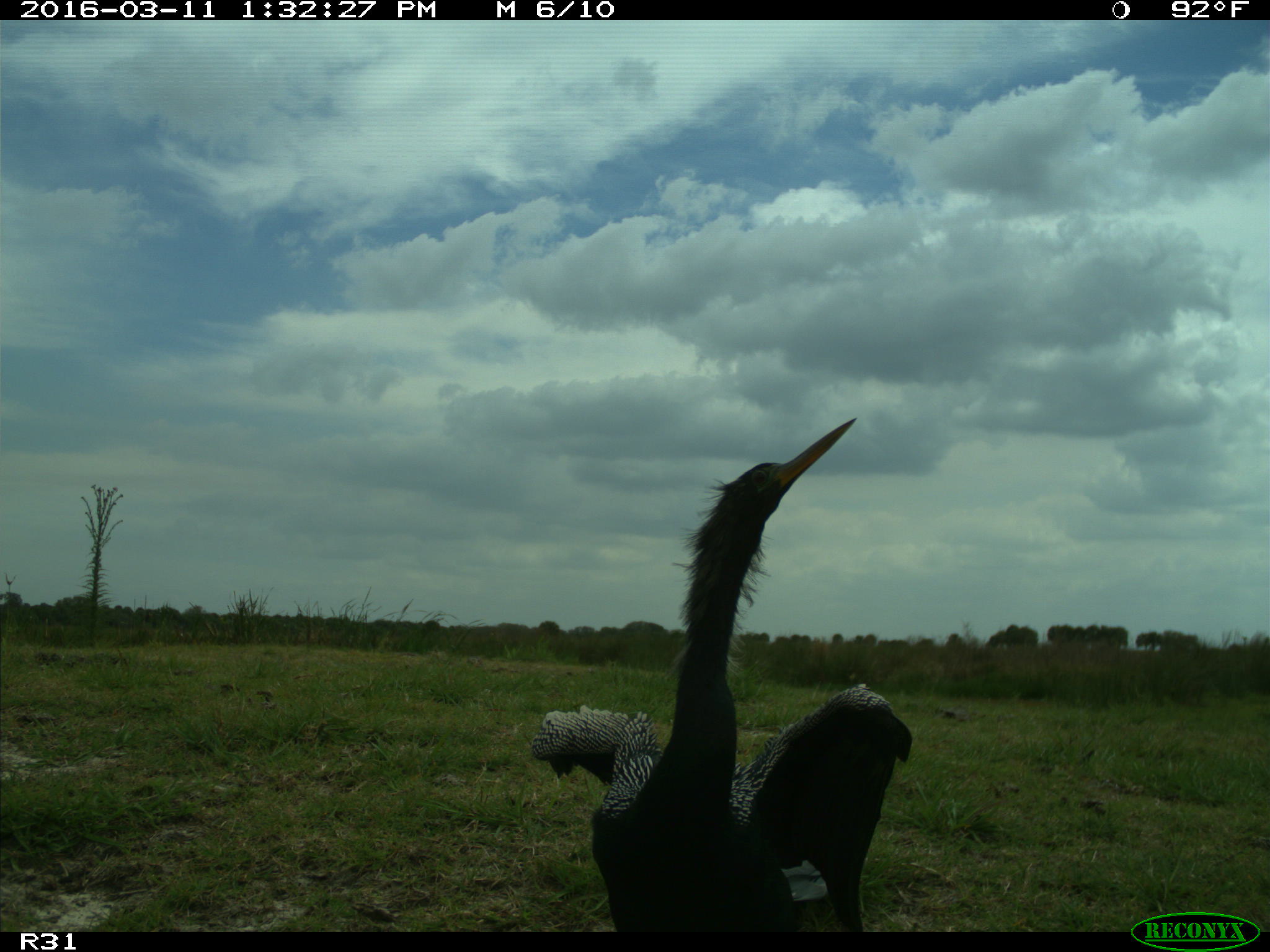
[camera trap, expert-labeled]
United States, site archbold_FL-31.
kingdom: Animalia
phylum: Chordata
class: Aves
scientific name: Aves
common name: birds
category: unidentified bird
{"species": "unidentified bird (birds) (Aves)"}